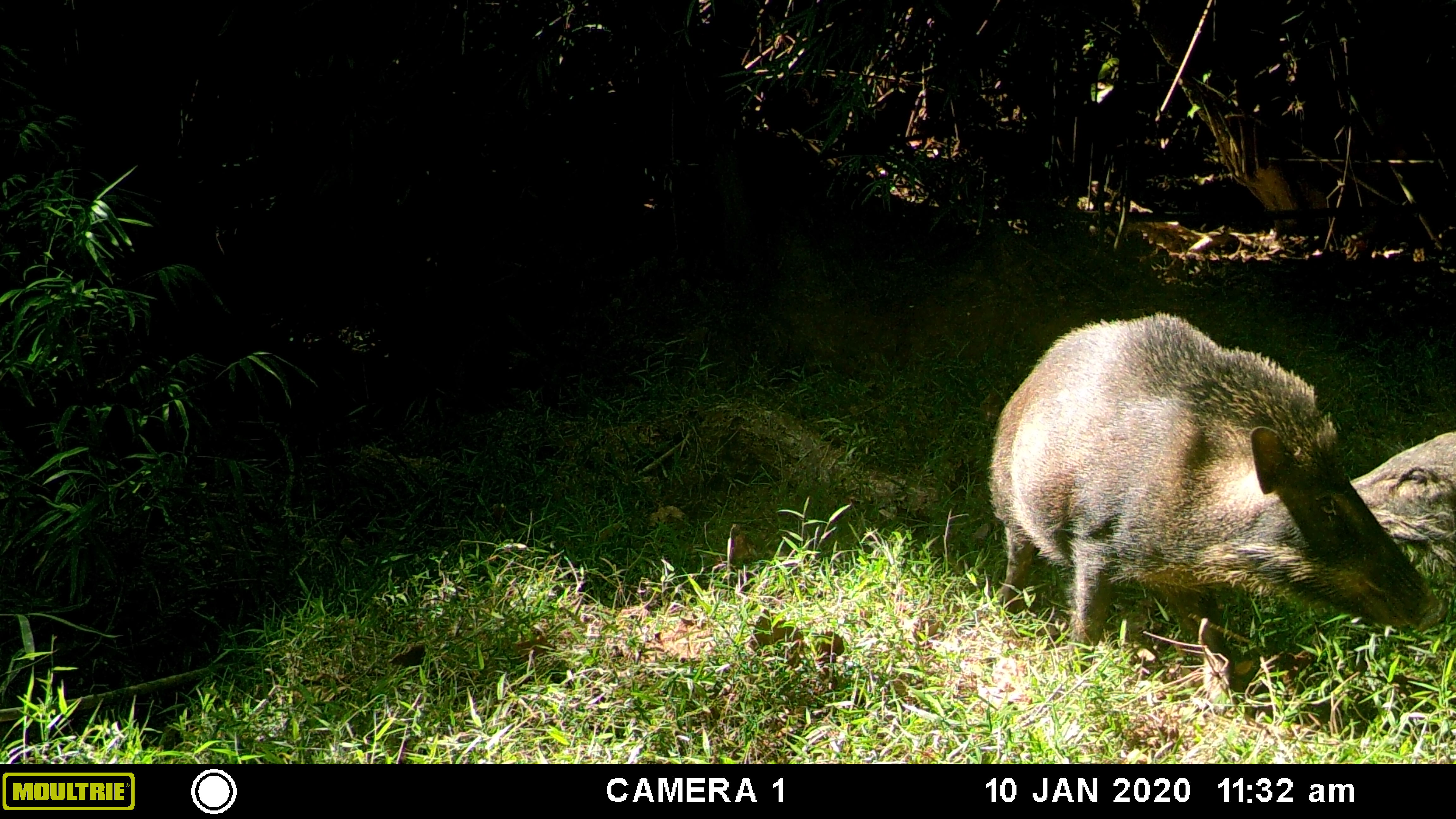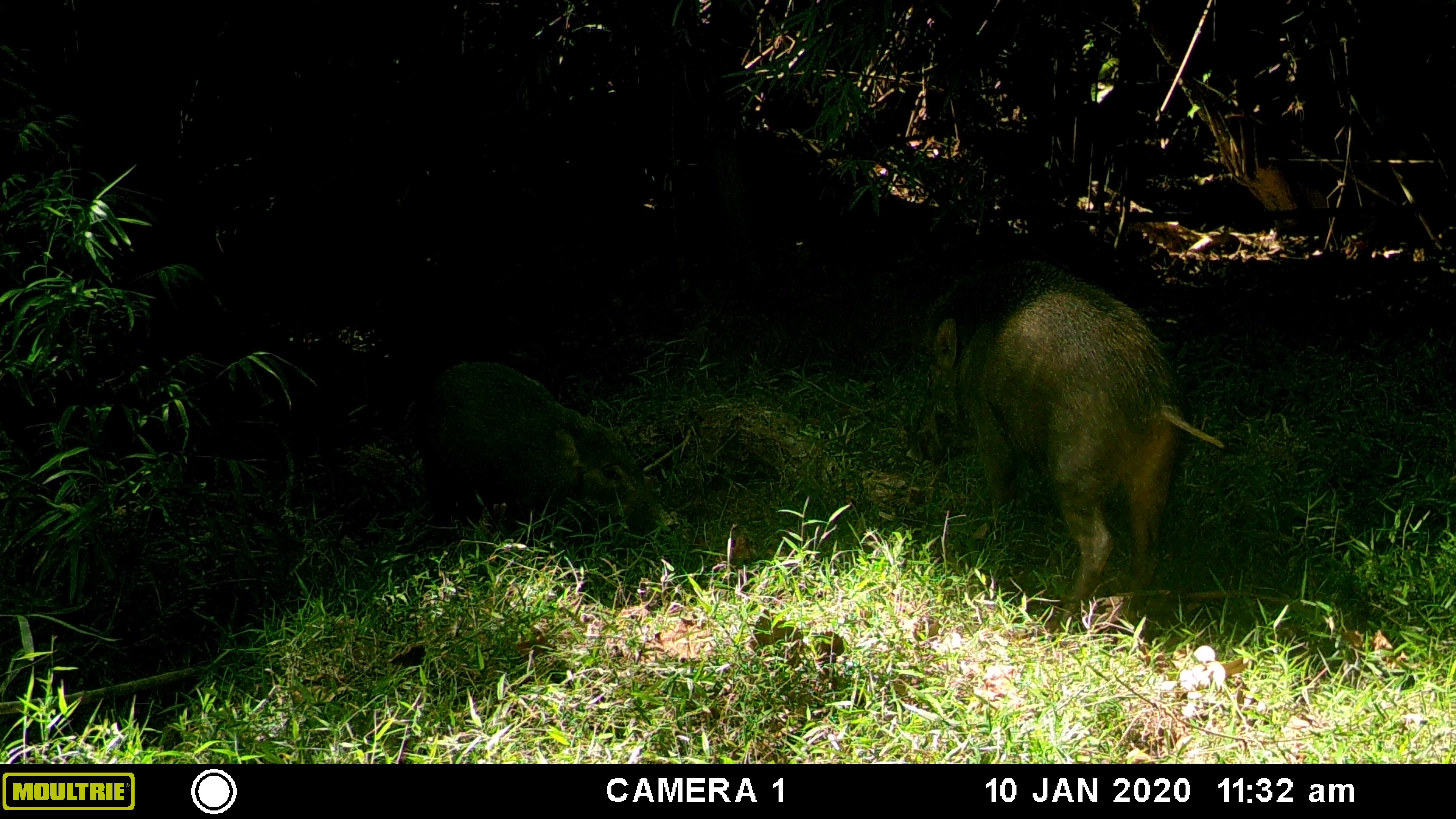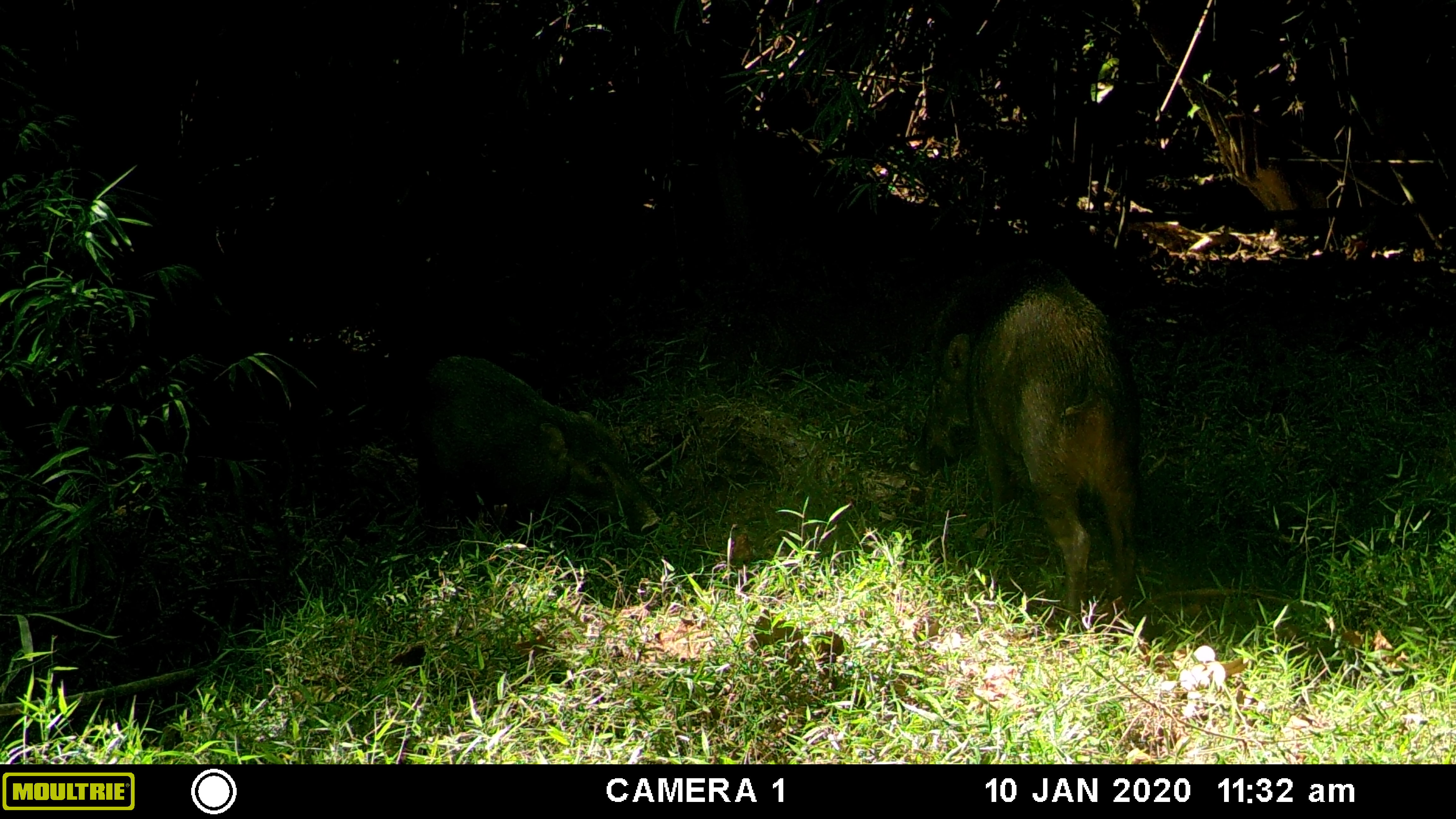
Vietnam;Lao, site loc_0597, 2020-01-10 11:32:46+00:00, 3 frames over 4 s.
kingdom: Animalia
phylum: Chordata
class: Mammalia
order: Artiodactyla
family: Suidae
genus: Sus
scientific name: Sus scrofa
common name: eurasian wild pig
Eurasian wild pig (Sus scrofa). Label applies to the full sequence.